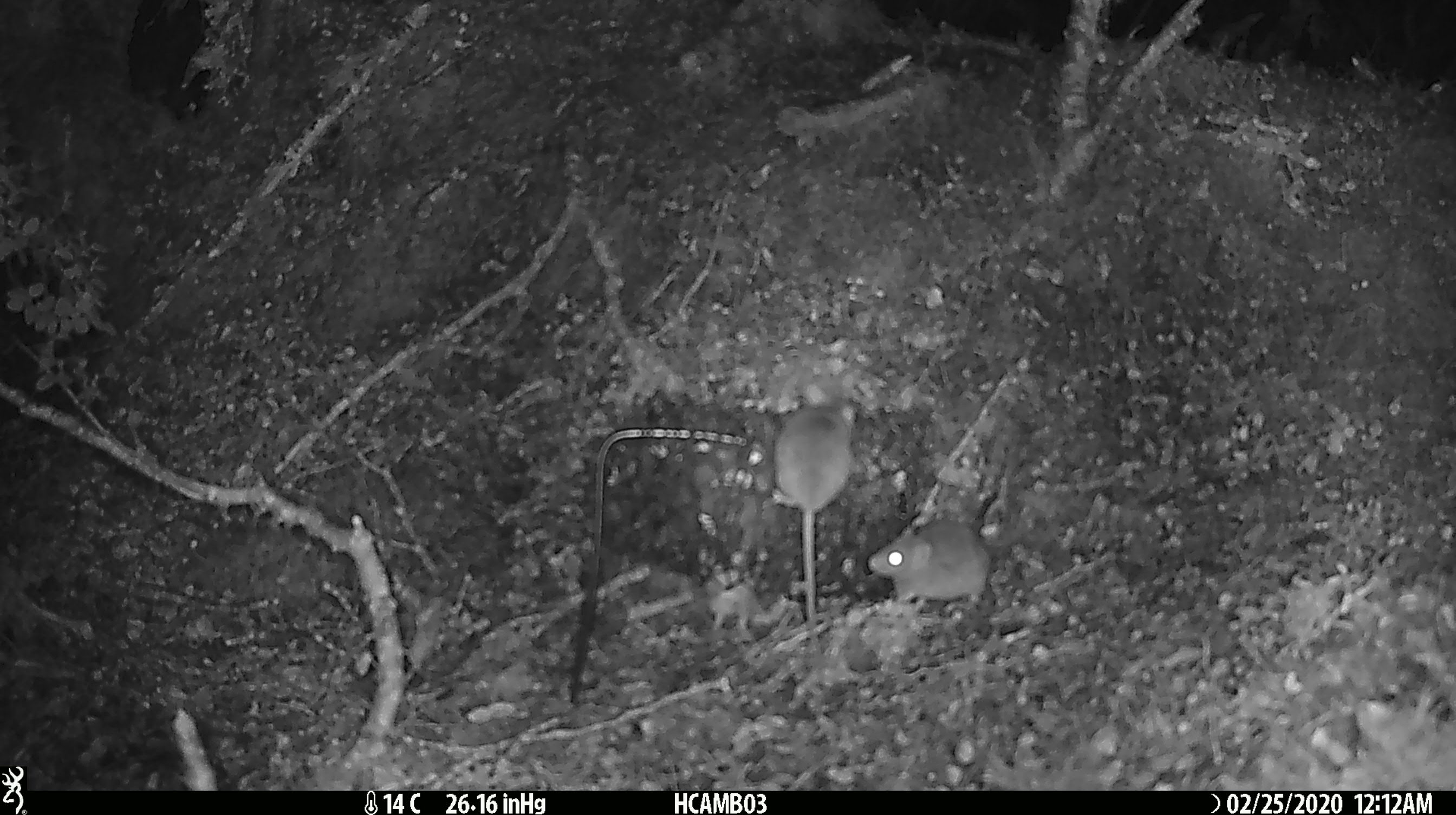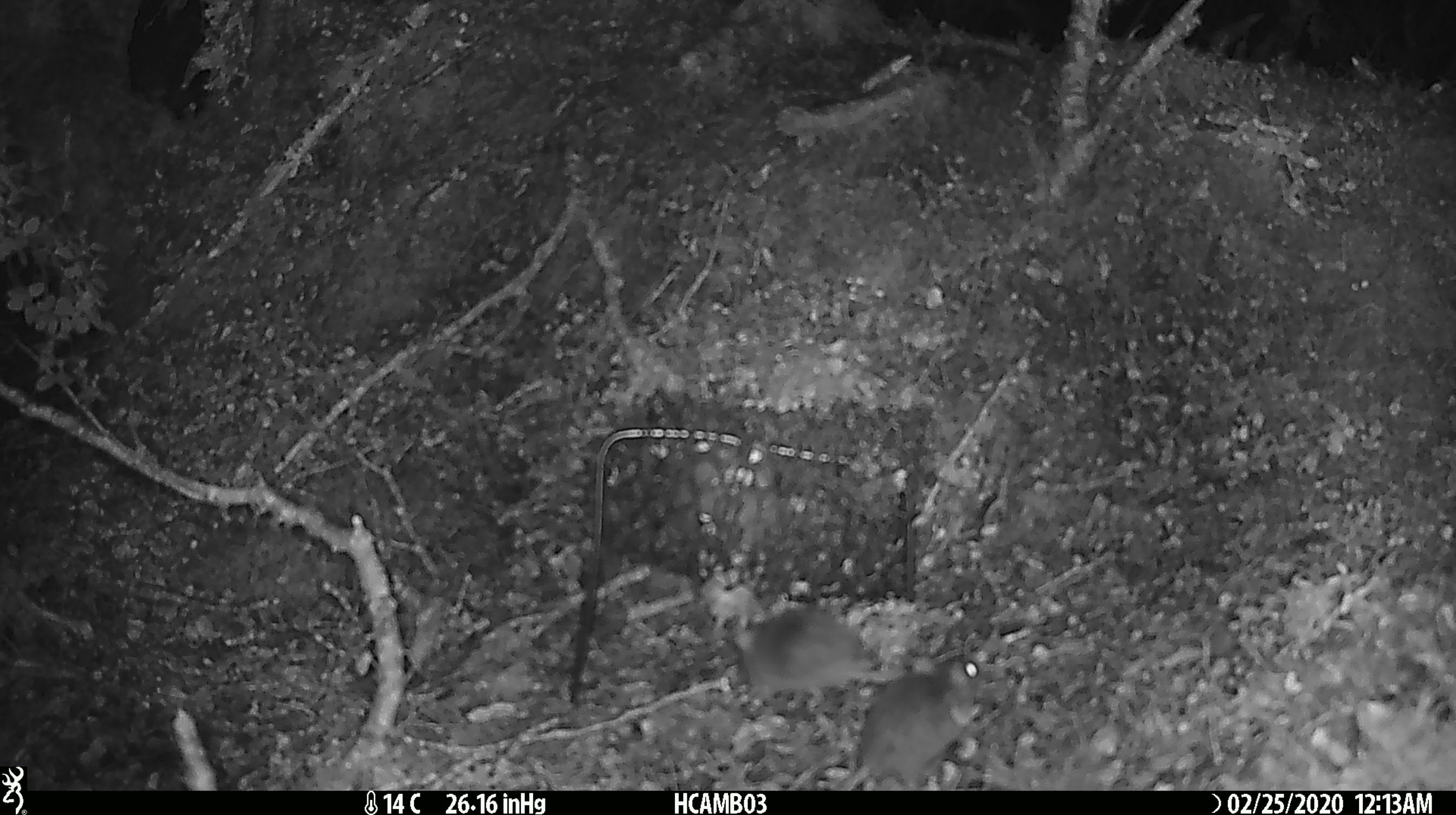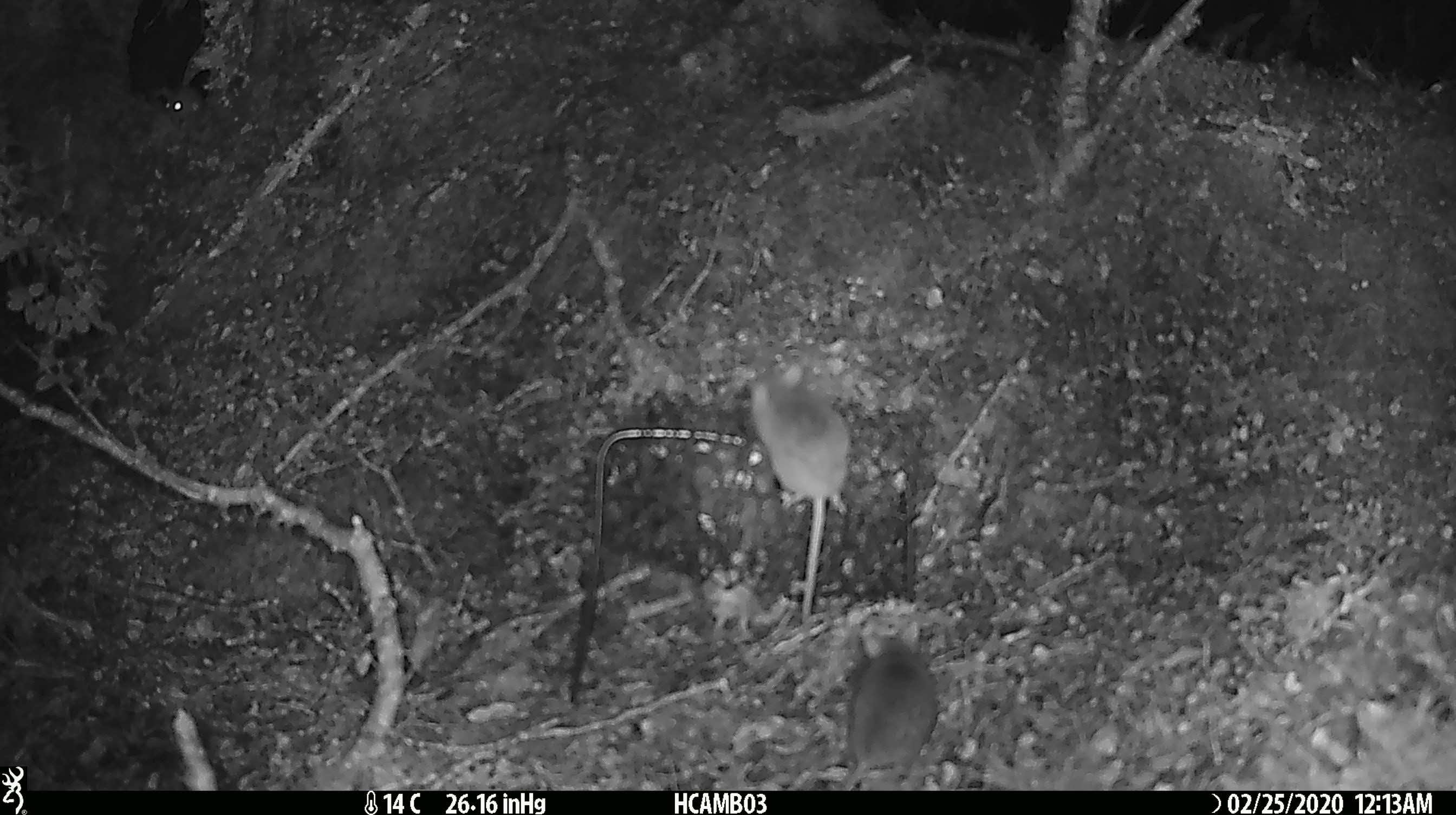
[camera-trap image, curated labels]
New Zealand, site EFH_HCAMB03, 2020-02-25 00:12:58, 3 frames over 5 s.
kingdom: Animalia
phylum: Chordata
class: Mammalia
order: Rodentia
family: Muridae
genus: Mus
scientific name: Mus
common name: mouse